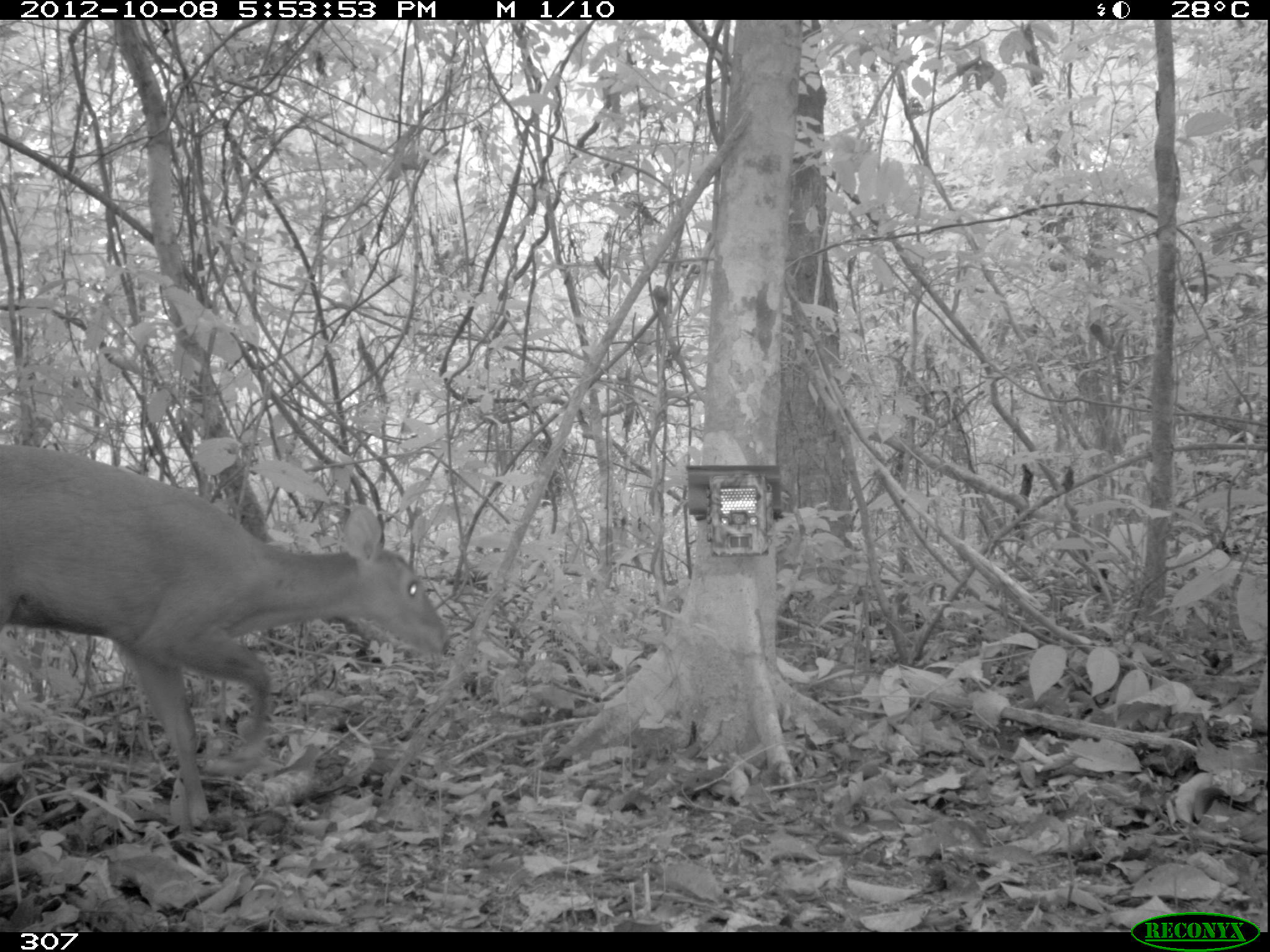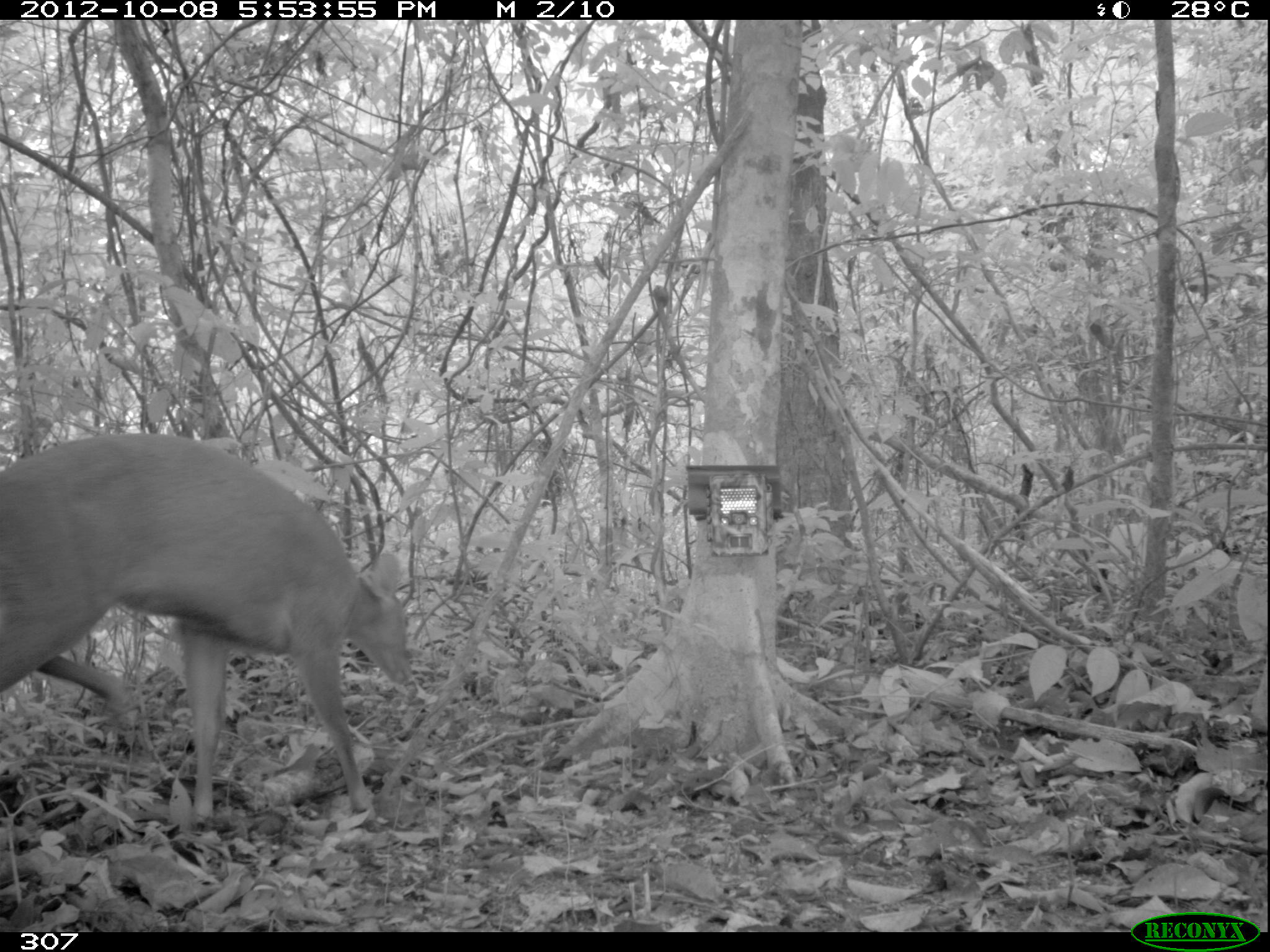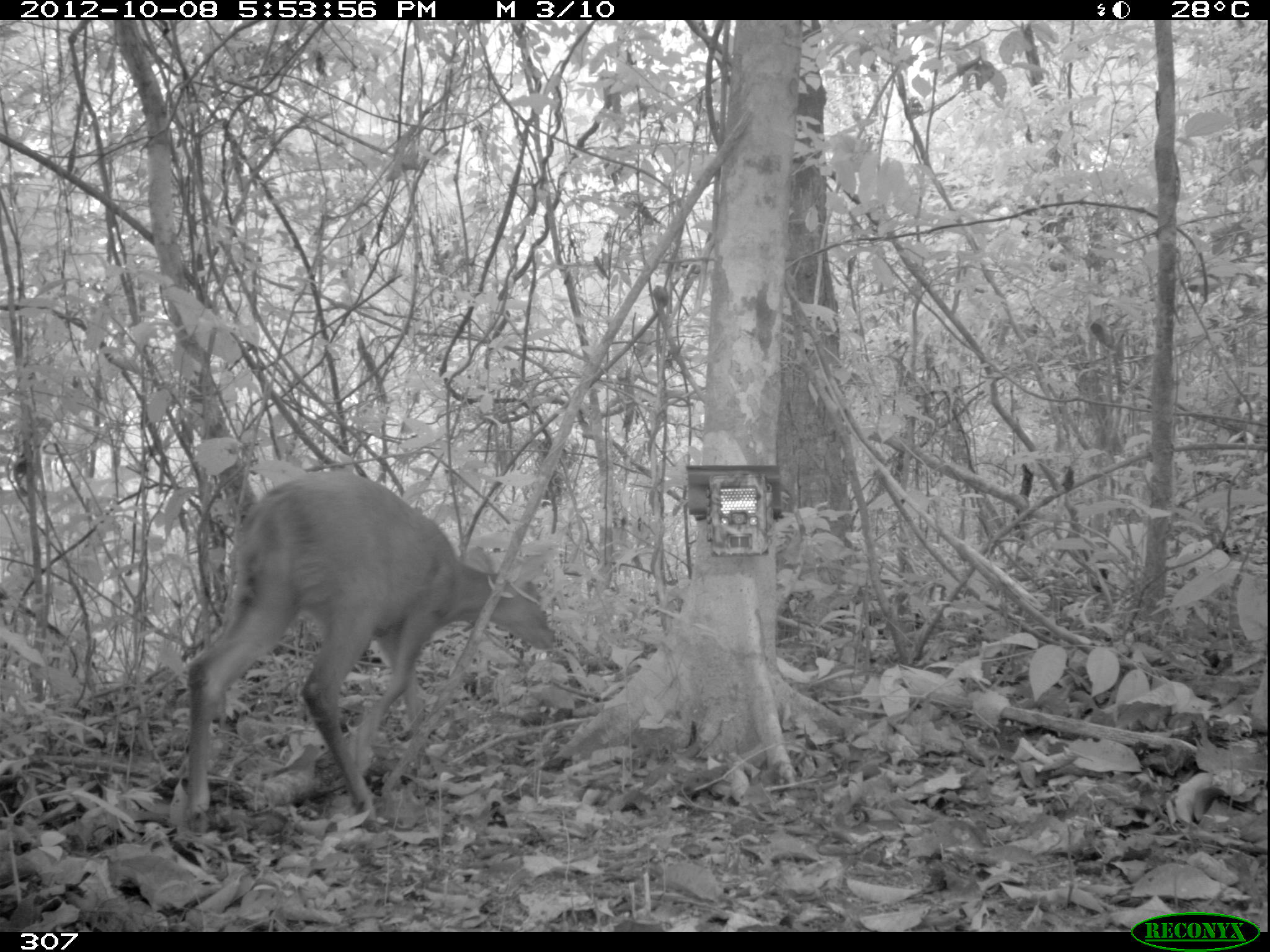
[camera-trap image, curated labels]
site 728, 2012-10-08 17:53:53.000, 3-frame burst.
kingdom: Animalia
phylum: Chordata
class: Mammalia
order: Artiodactyla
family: Cervidae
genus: Mazama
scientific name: Mazama americana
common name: red brocket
Mazama americana (red brocket).